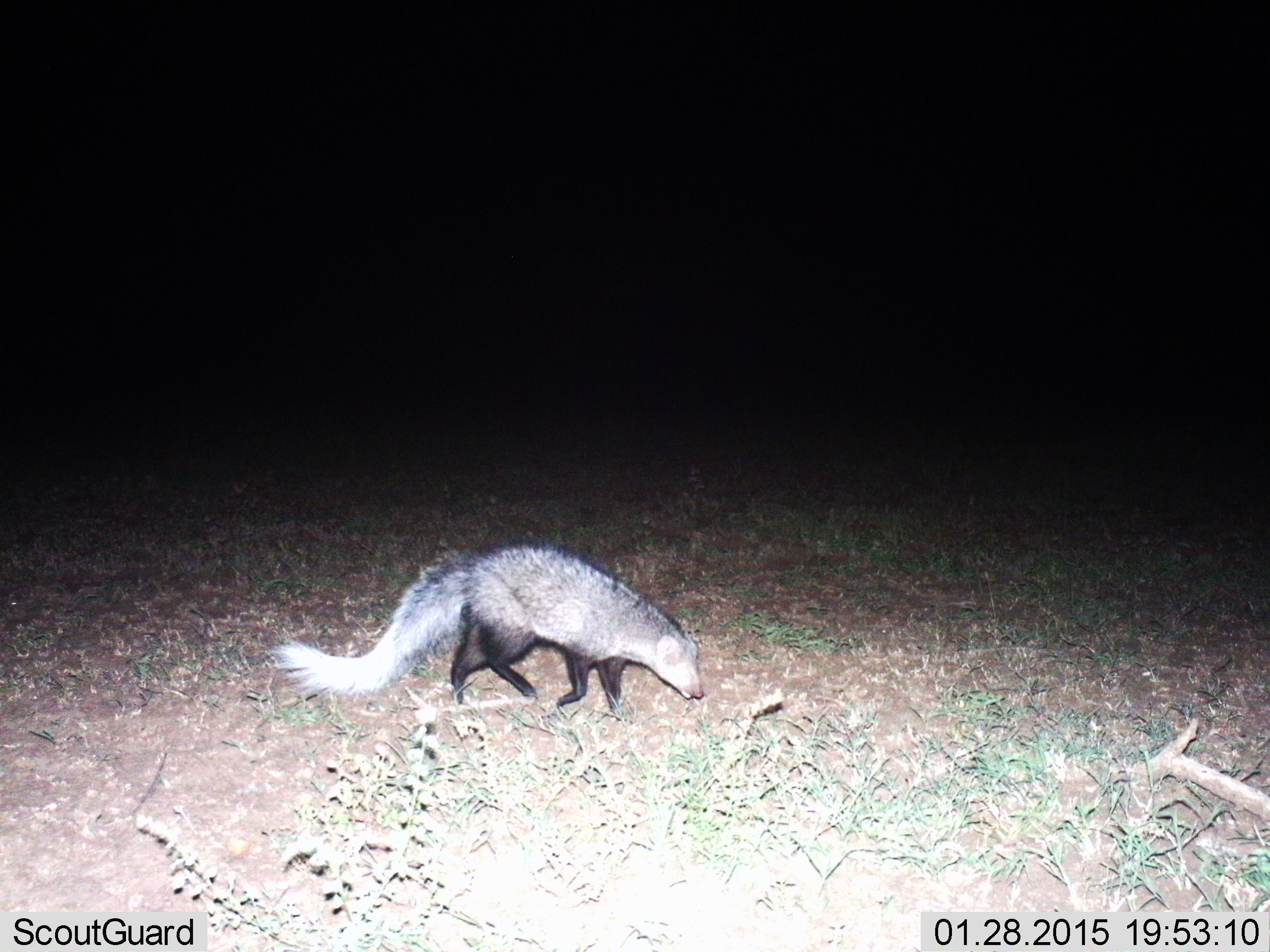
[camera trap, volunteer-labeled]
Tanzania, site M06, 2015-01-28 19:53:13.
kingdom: Animalia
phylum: Chordata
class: Mammalia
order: Carnivora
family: Herpestidae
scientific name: Herpestidae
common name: mongoose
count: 1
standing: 0%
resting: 0%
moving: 100%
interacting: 0%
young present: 0%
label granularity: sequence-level